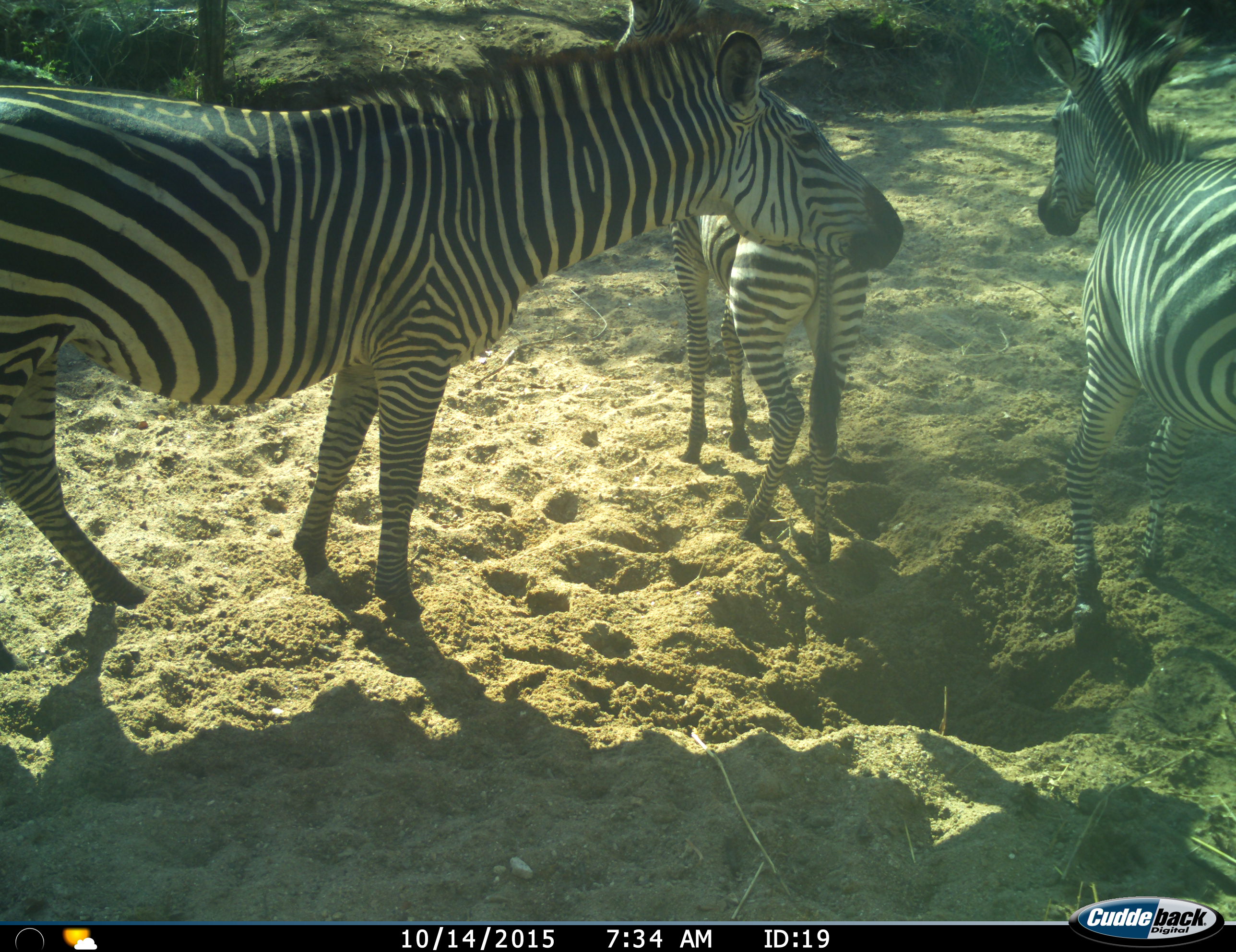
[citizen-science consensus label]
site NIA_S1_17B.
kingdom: Animalia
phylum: Chordata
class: Mammalia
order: Perissodactyla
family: Equidae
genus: Equus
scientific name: Equus quagga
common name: plains zebra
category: zebraplains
Zebraplains (plains zebra) (Equus quagga), count 3. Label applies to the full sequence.